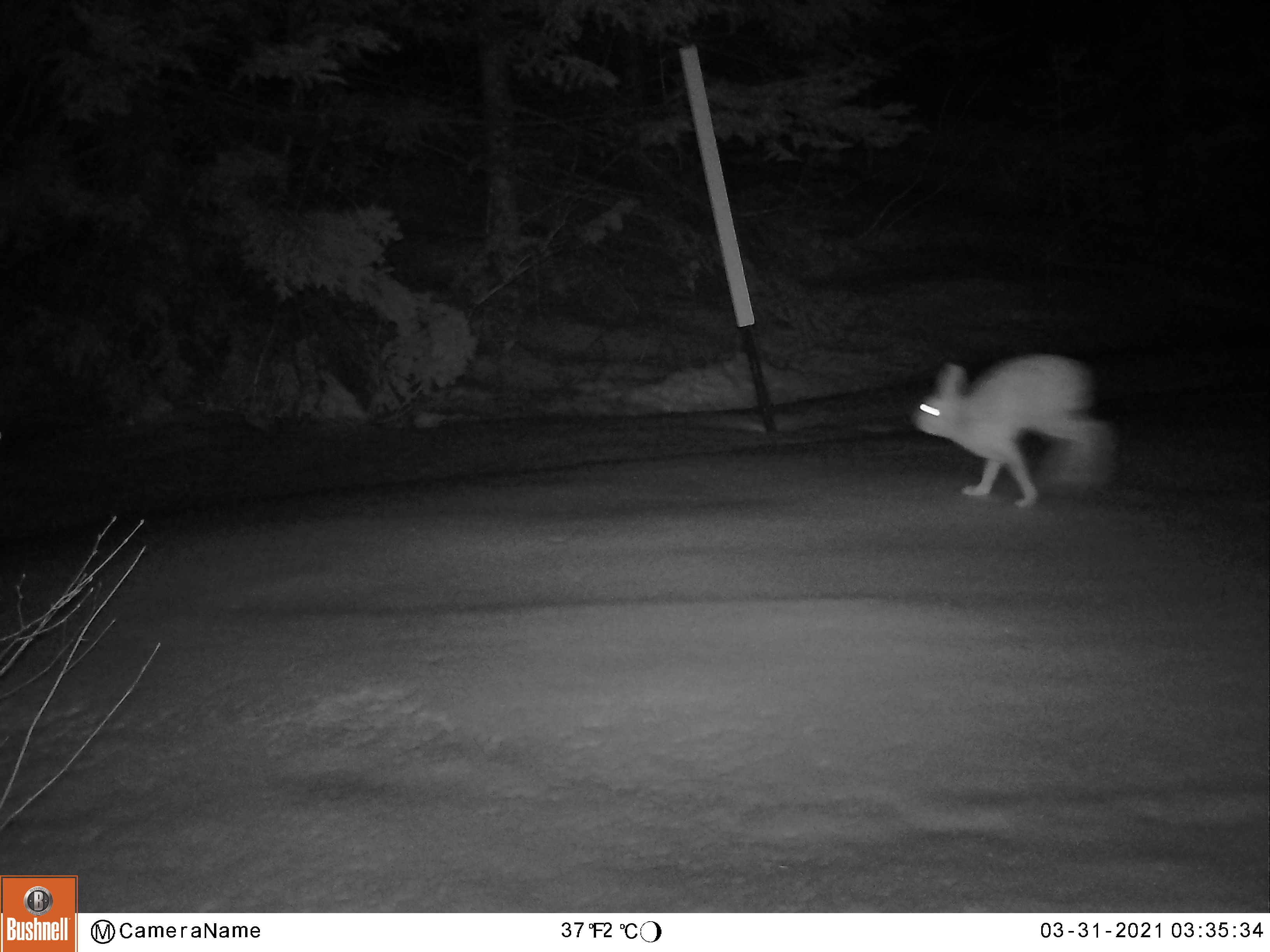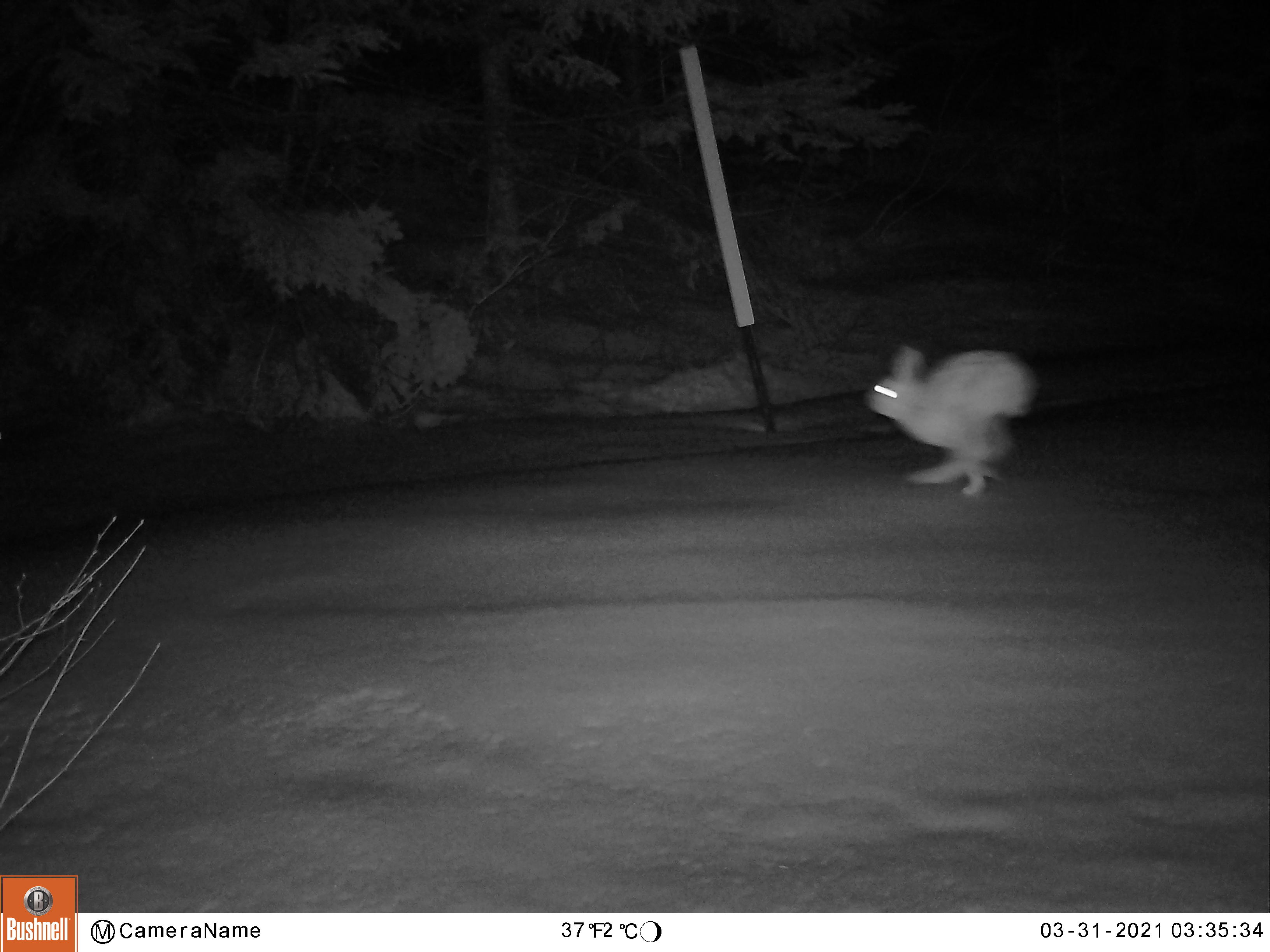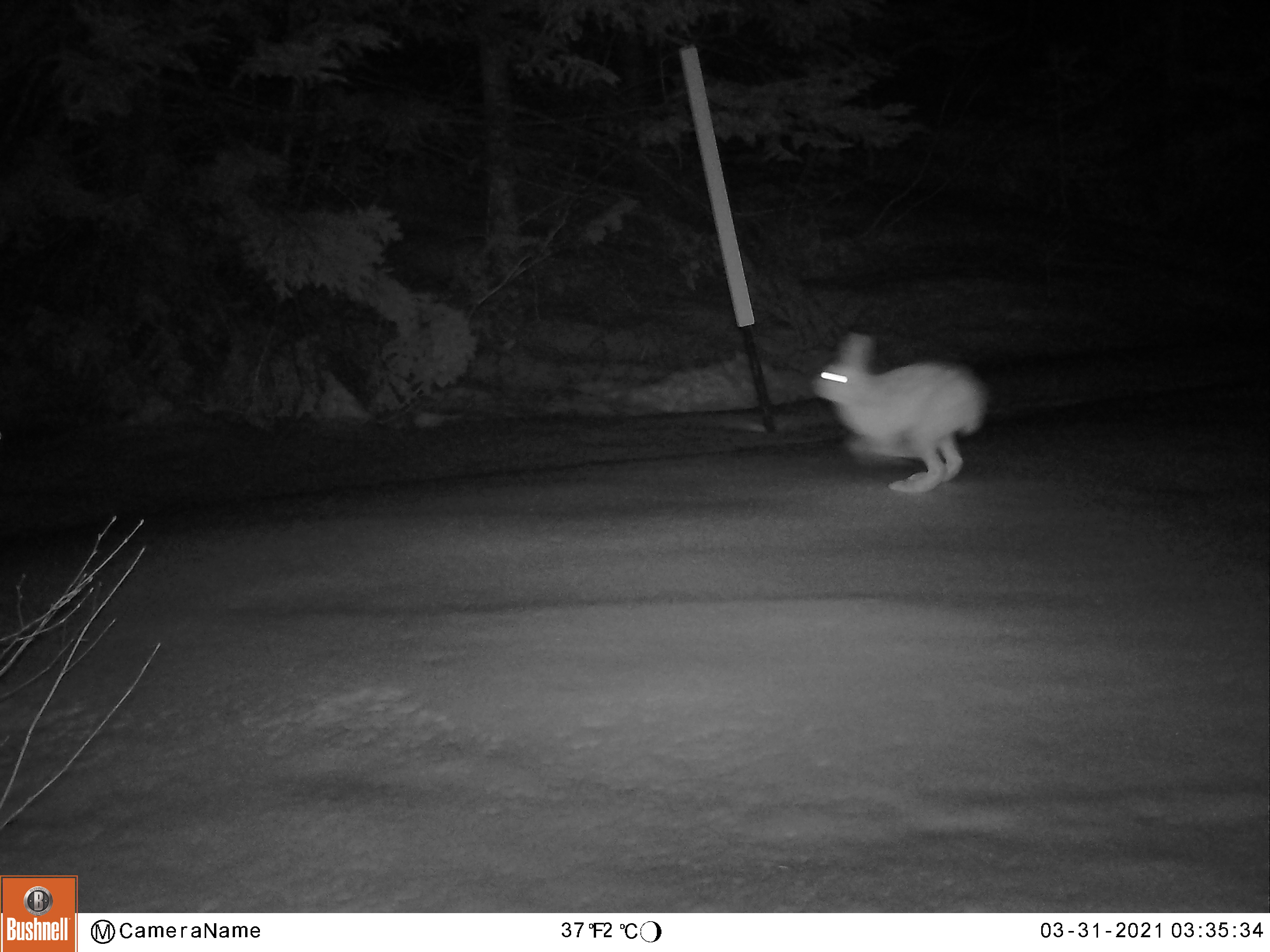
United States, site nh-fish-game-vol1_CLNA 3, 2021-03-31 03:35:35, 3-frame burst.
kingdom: Animalia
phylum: Chordata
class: Mammalia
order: Lagomorpha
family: Leporidae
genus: Lepus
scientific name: Lepus americanus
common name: snowshoe hare